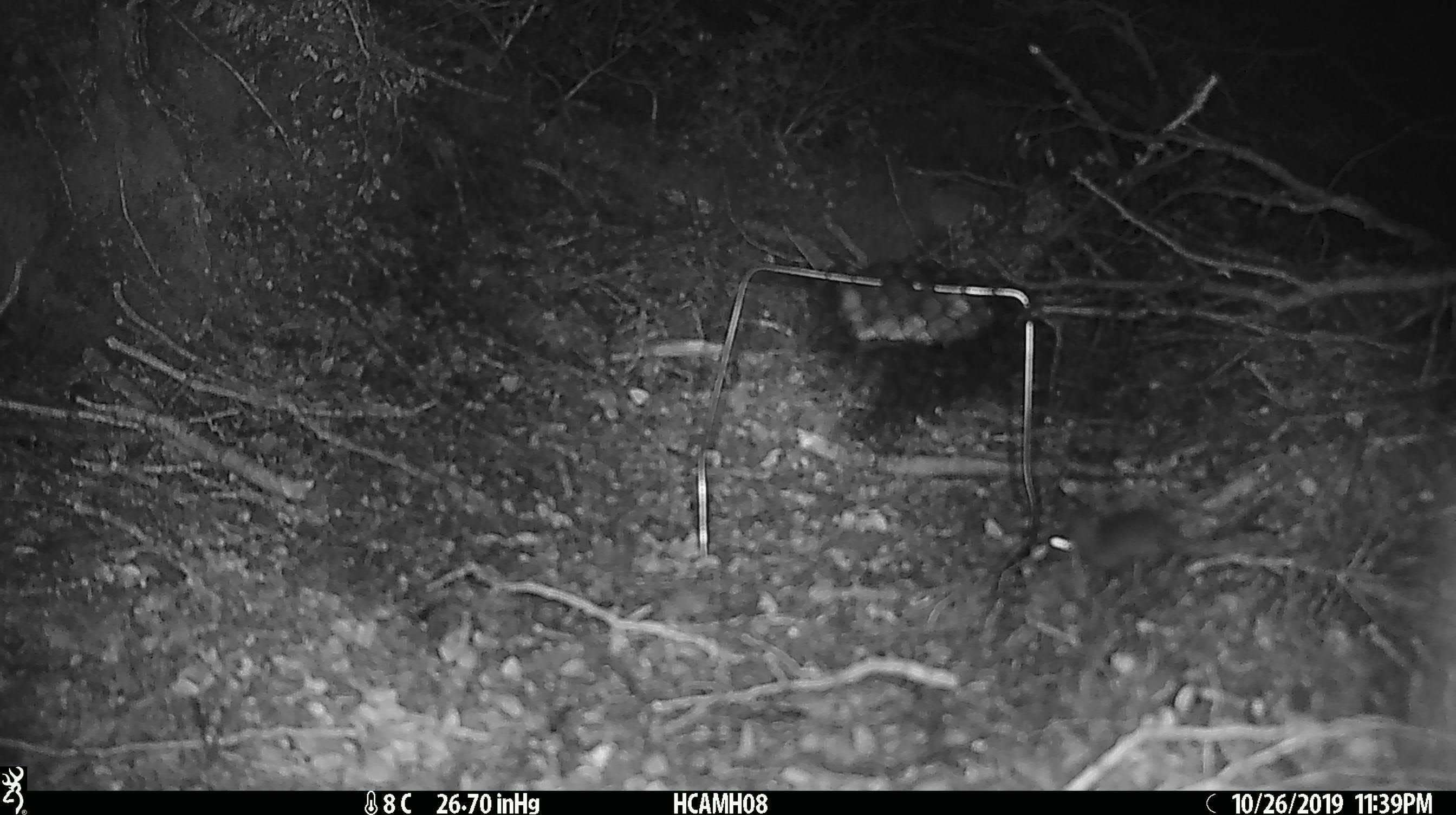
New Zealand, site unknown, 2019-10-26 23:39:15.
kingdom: Animalia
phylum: Chordata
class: Mammalia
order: Rodentia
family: Muridae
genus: Mus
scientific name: Mus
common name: mouse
Mouse (Mus).